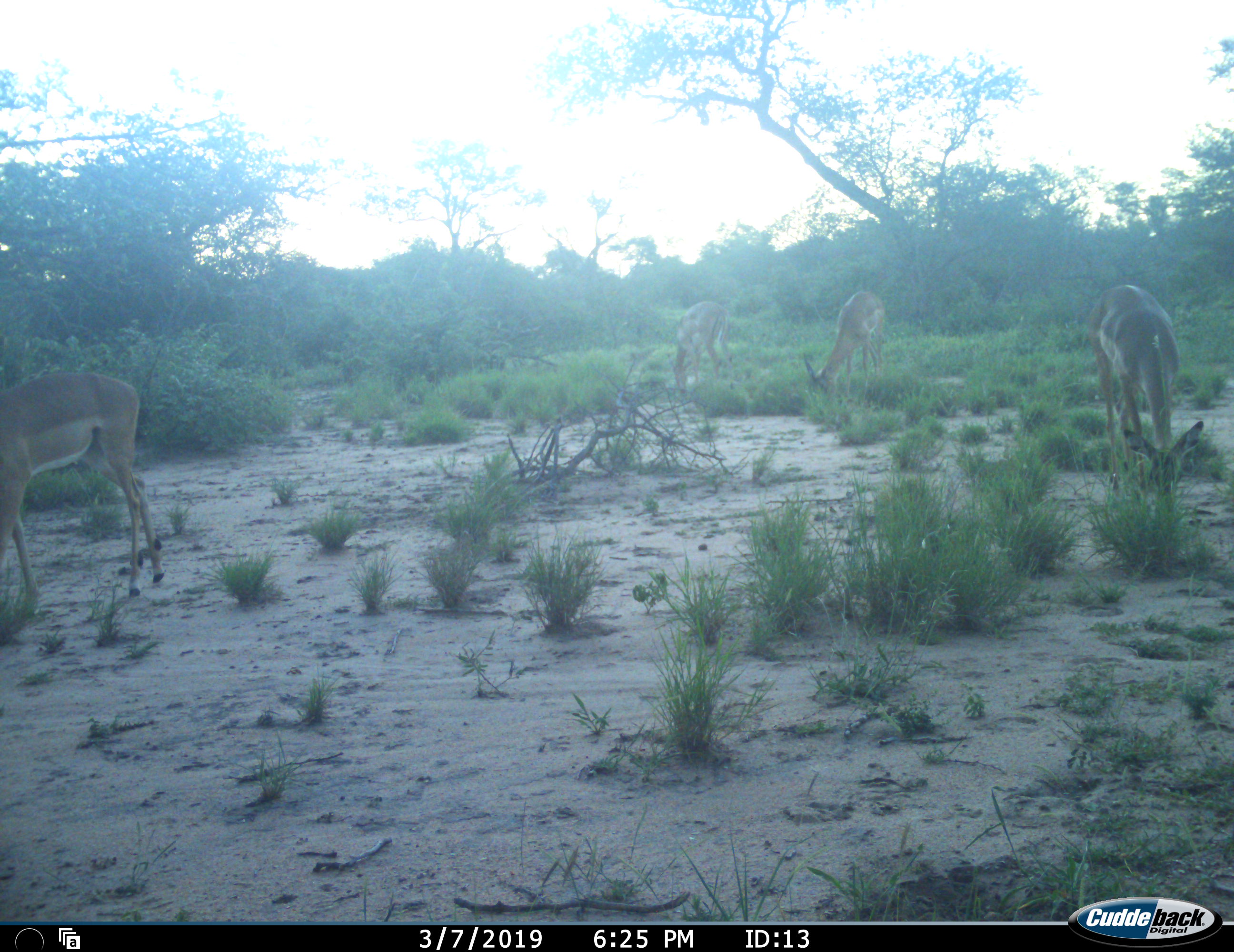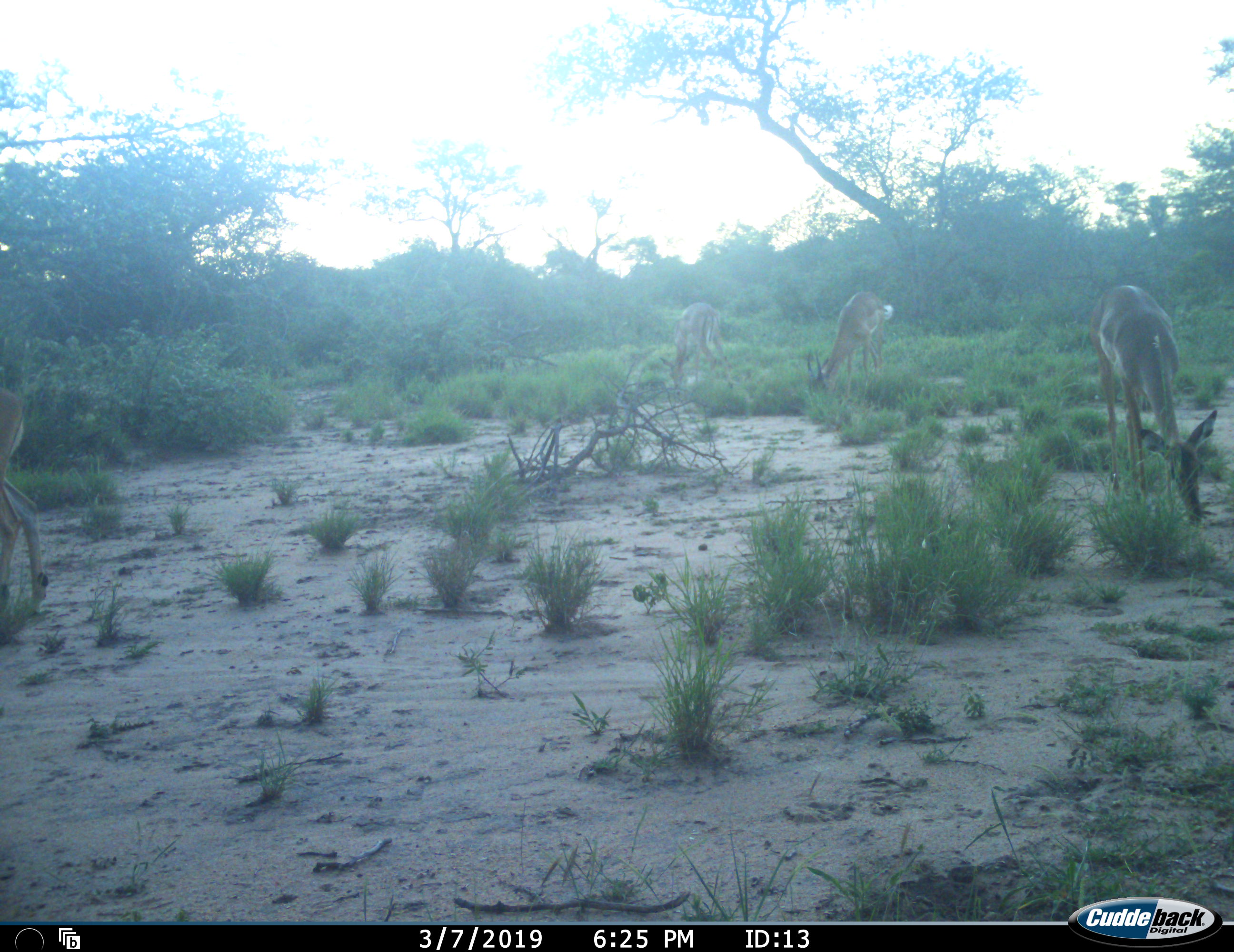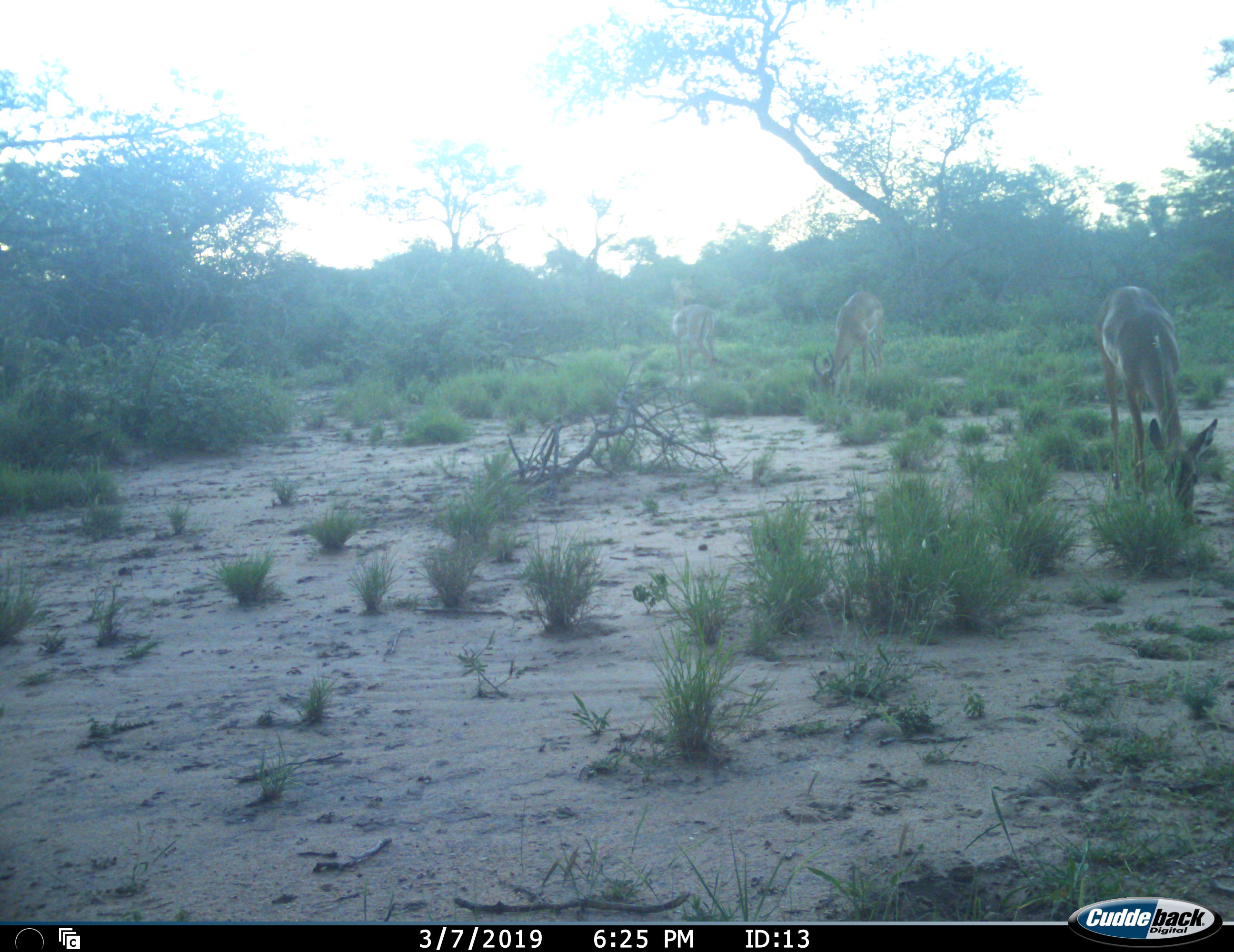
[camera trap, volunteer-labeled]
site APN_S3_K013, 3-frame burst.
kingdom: Animalia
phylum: Chordata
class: Mammalia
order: Artiodactyla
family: Bovidae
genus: Aepyceros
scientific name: Aepyceros melampus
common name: impala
Impala (Aepyceros melampus), count 4. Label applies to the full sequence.